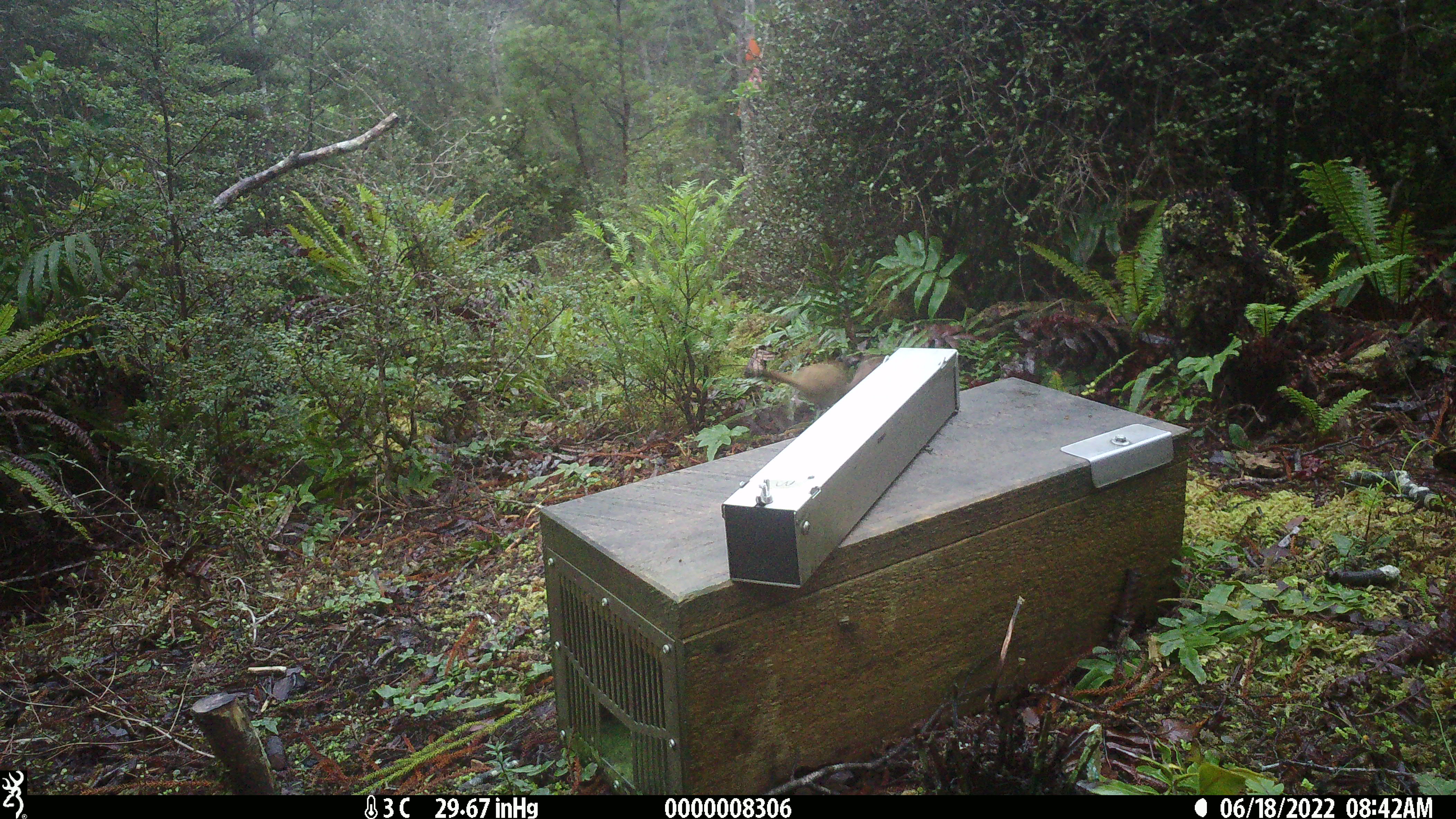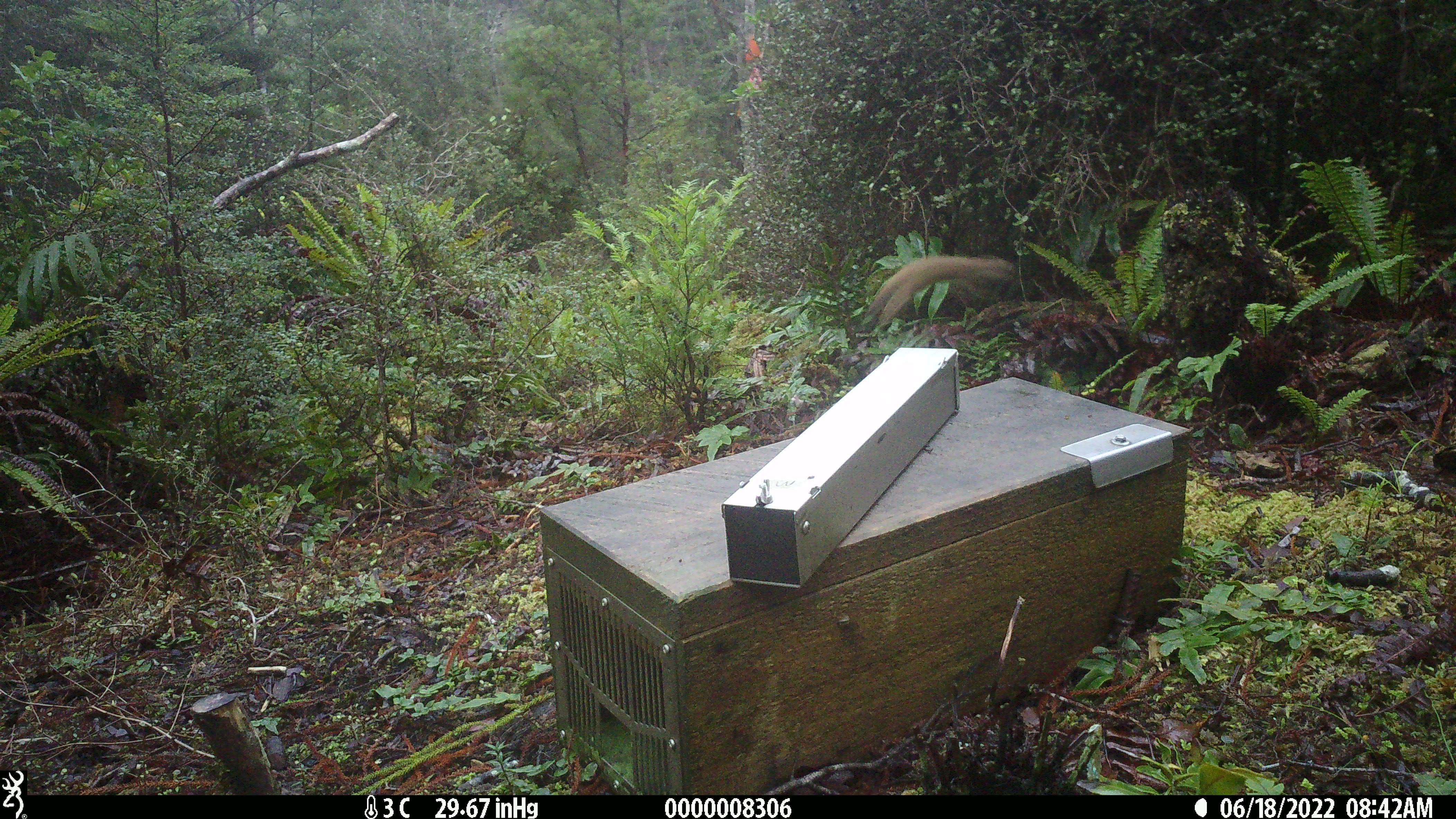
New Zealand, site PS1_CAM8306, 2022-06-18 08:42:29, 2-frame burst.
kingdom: Animalia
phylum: Chordata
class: Mammalia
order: Carnivora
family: Mustelidae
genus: Mustela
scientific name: Mustela erminea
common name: stoat